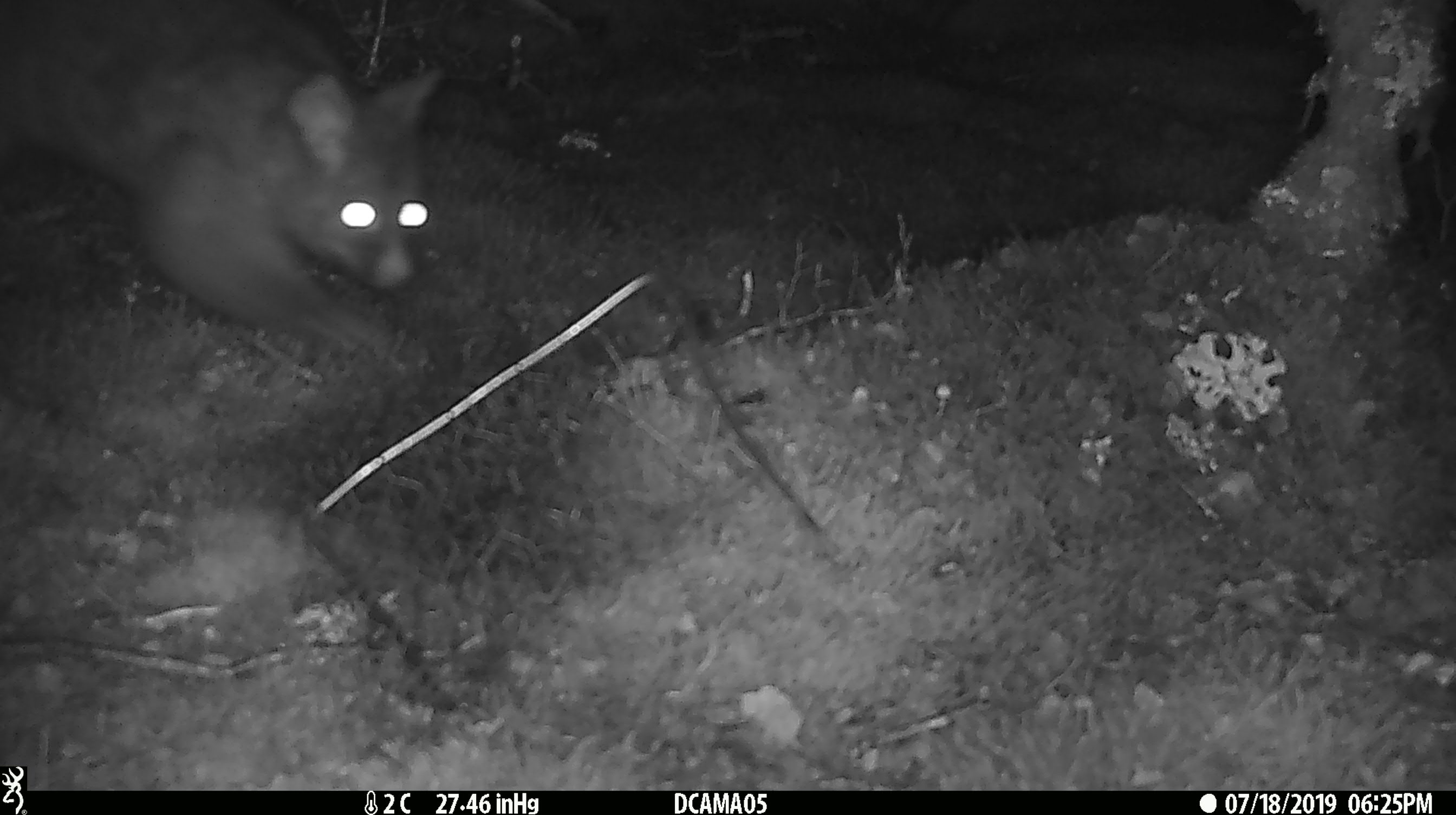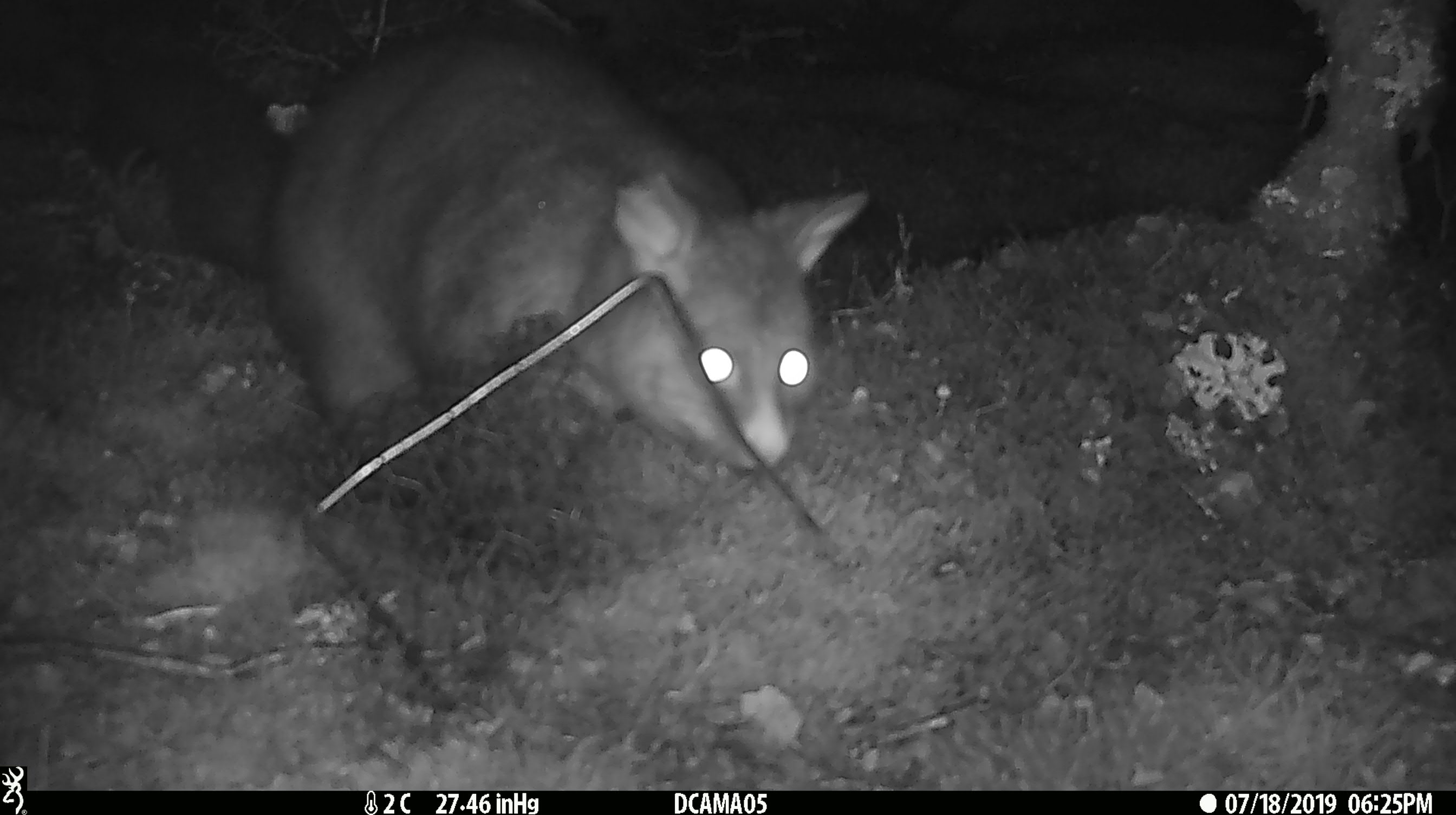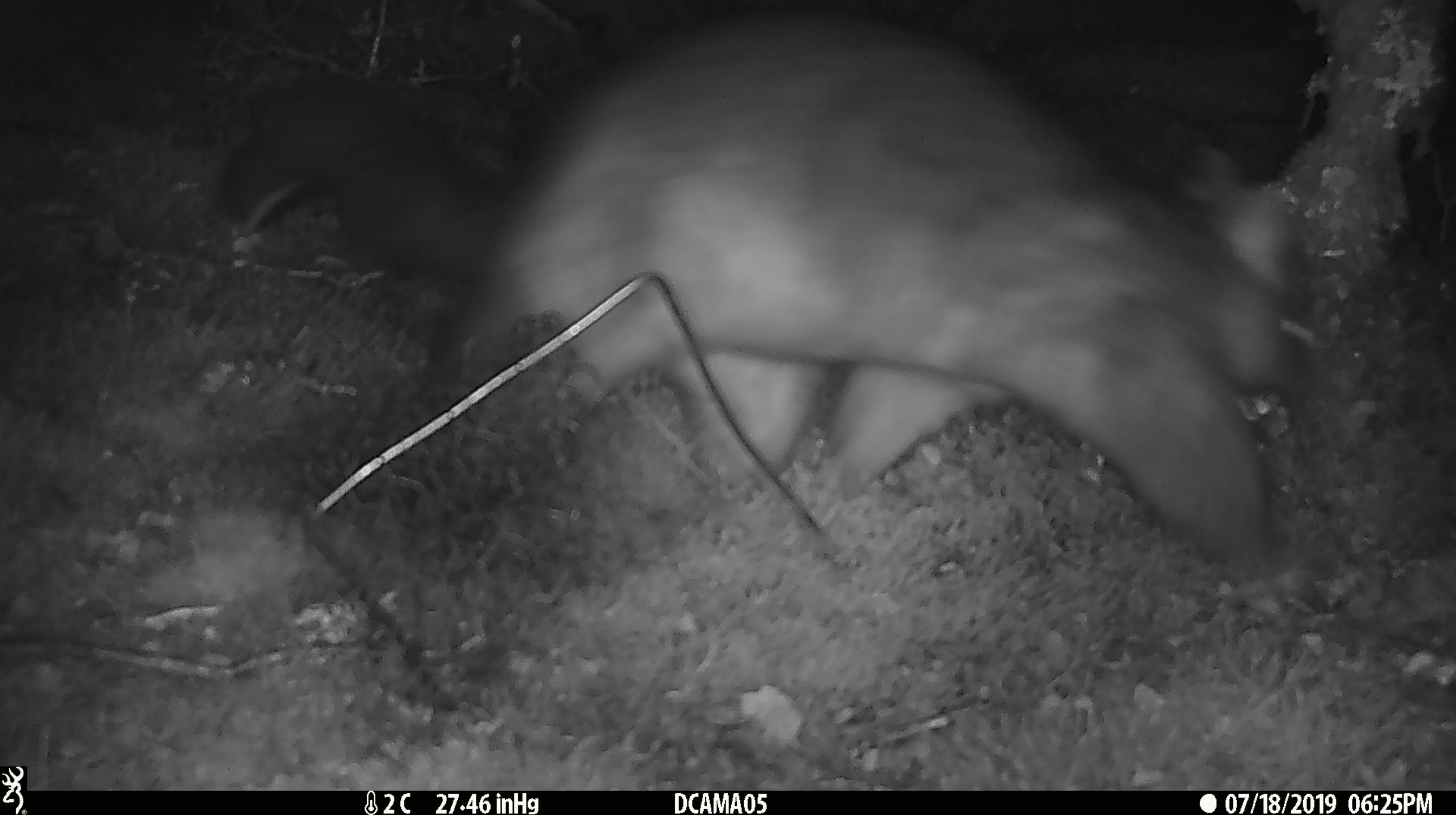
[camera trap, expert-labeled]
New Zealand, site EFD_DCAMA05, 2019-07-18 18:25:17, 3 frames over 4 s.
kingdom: Animalia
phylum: Chordata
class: Mammalia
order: Diprotodontia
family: Phalangeridae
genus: Trichosurus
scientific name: Trichosurus vulpecula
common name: common brushtail possum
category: possum